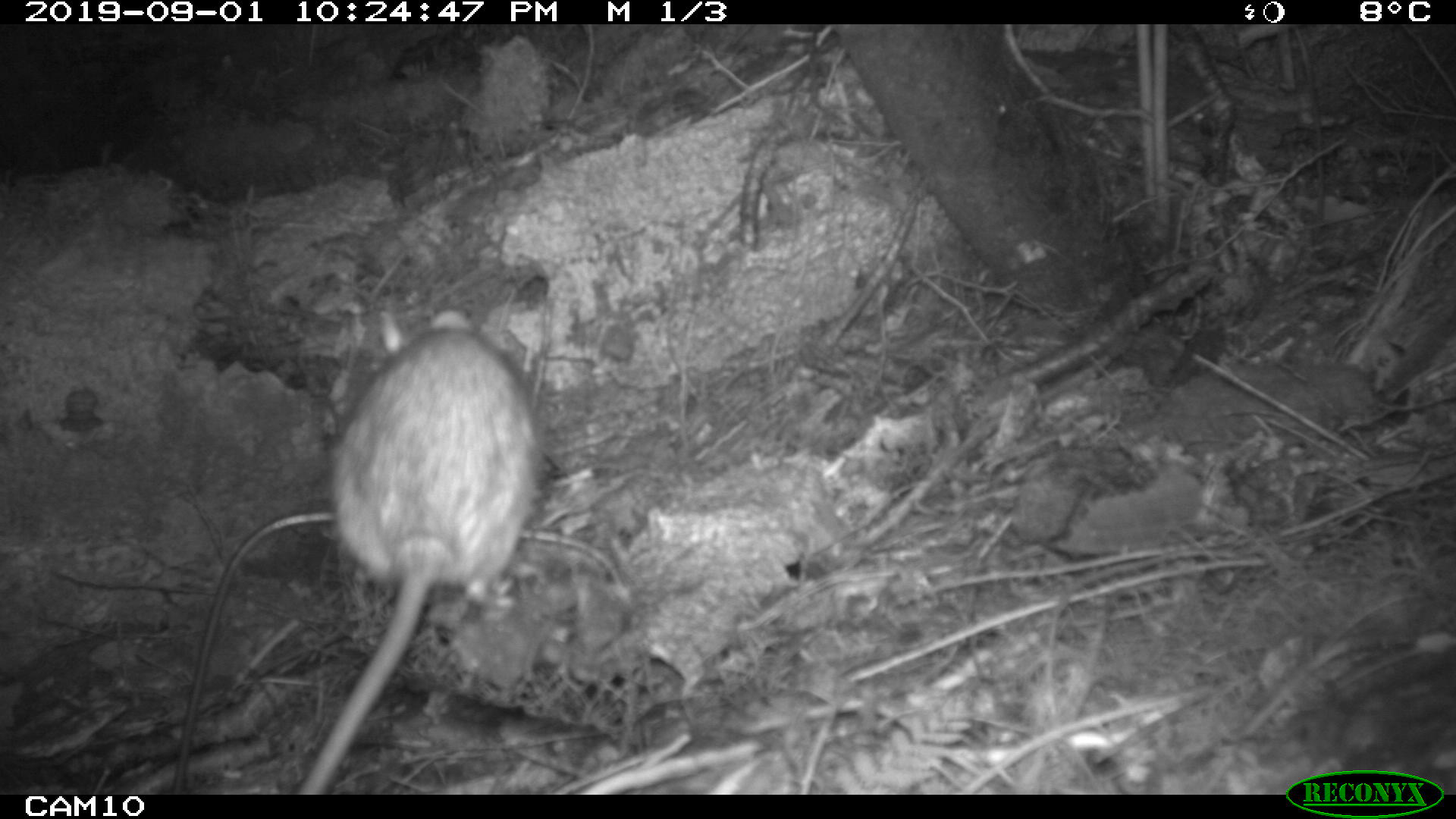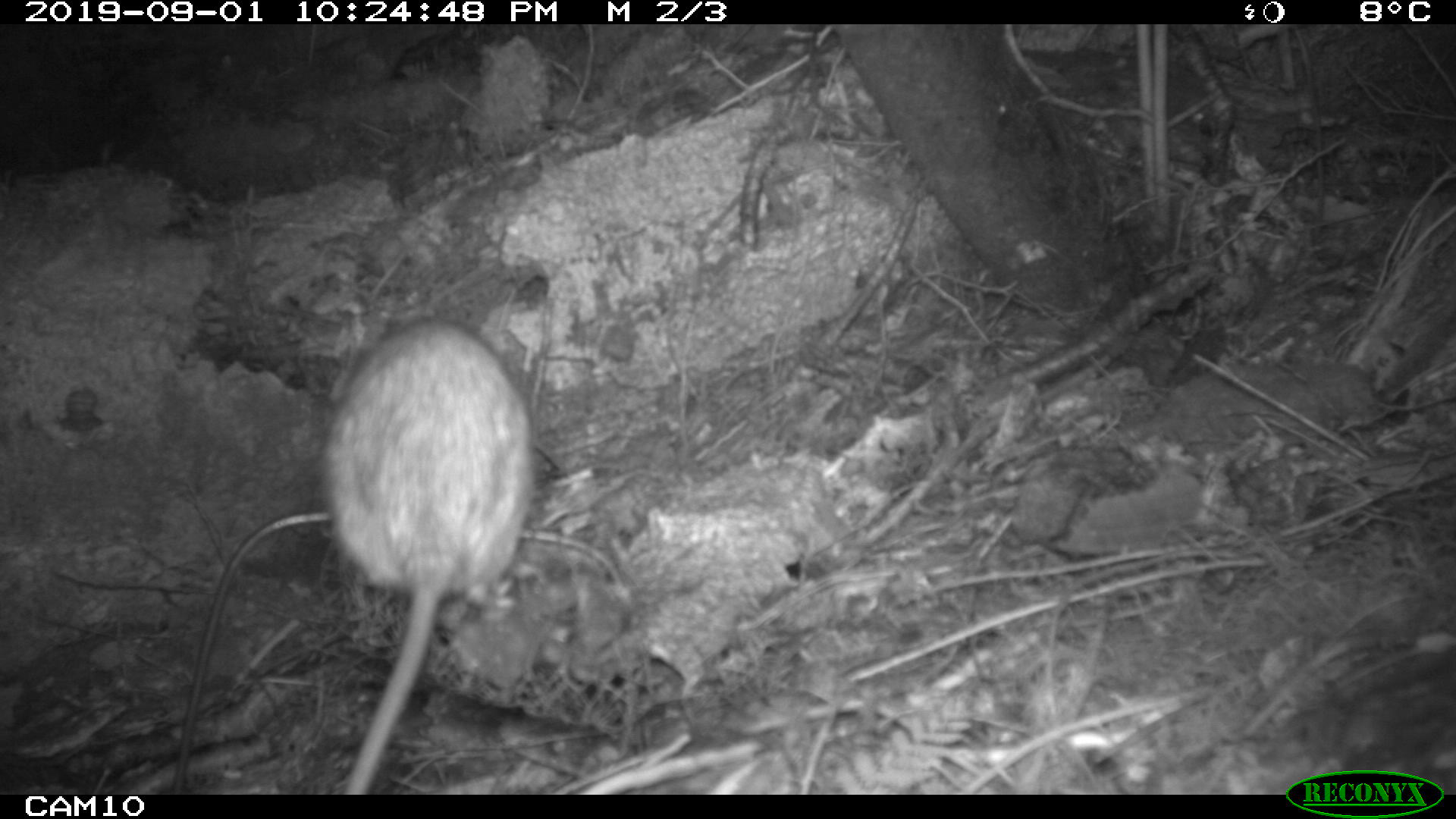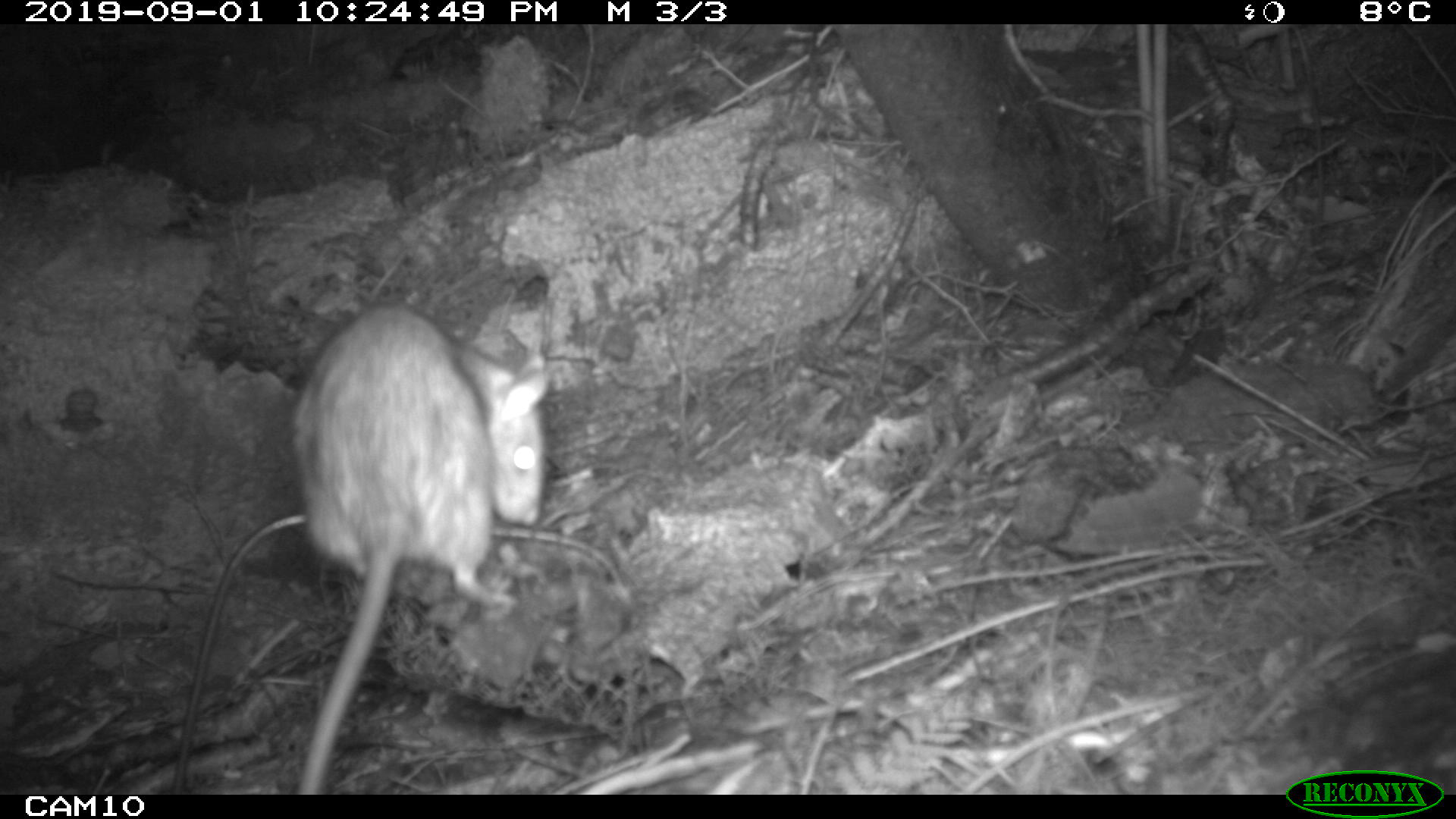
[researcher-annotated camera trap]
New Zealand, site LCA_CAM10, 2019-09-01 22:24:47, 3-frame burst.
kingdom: Animalia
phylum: Chordata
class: Mammalia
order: Rodentia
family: Muridae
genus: Rattus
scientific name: Rattus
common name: rat